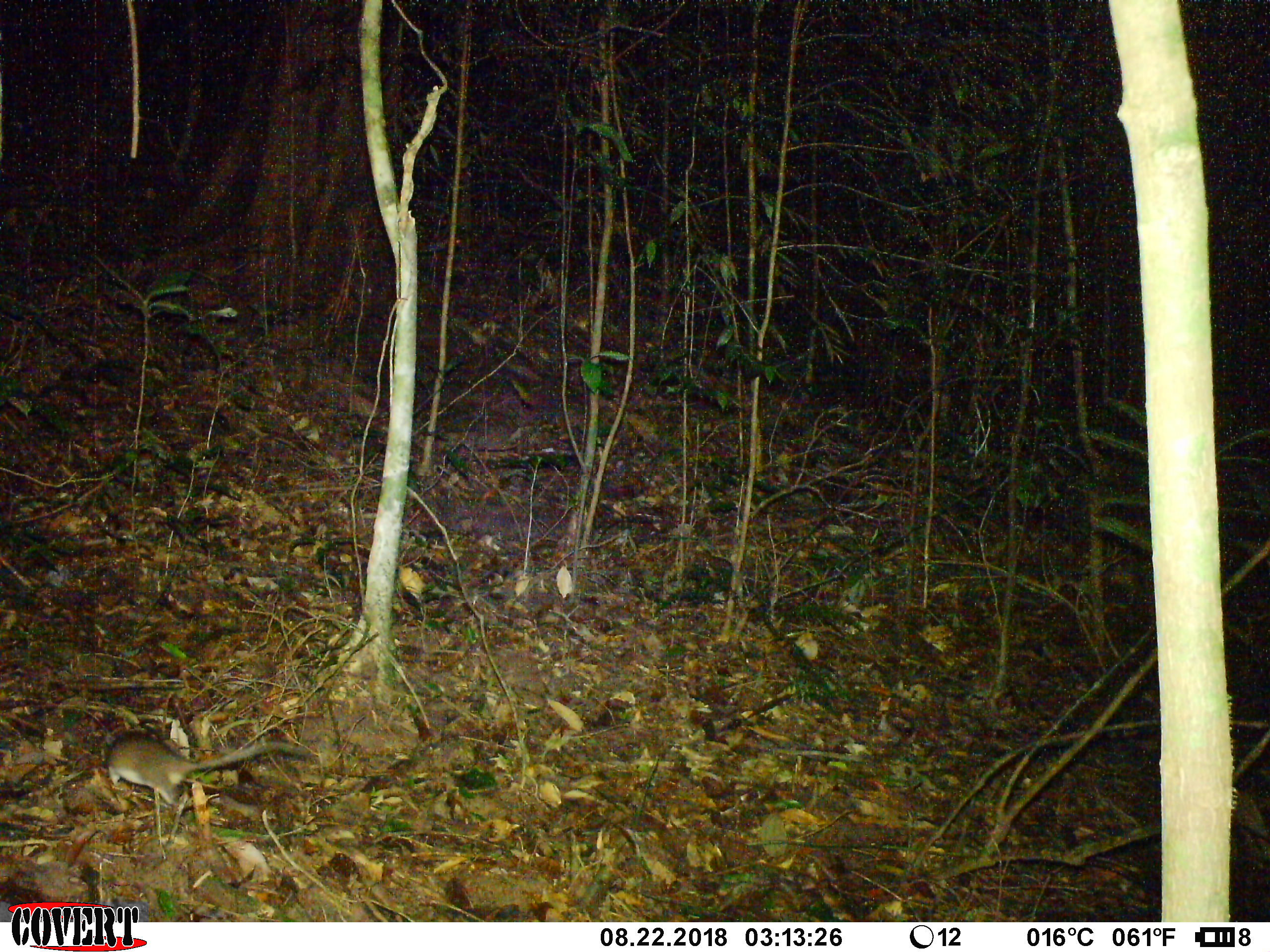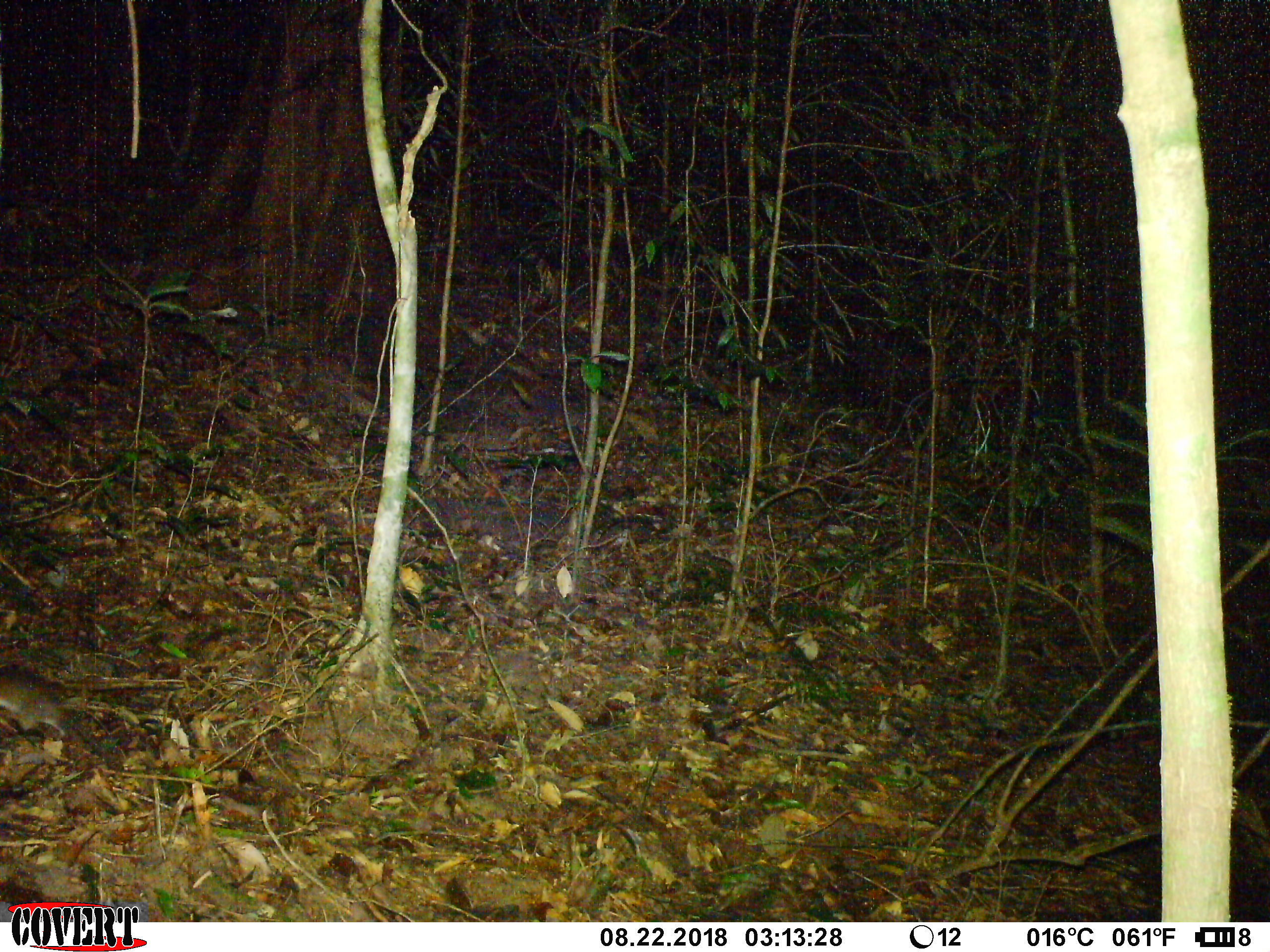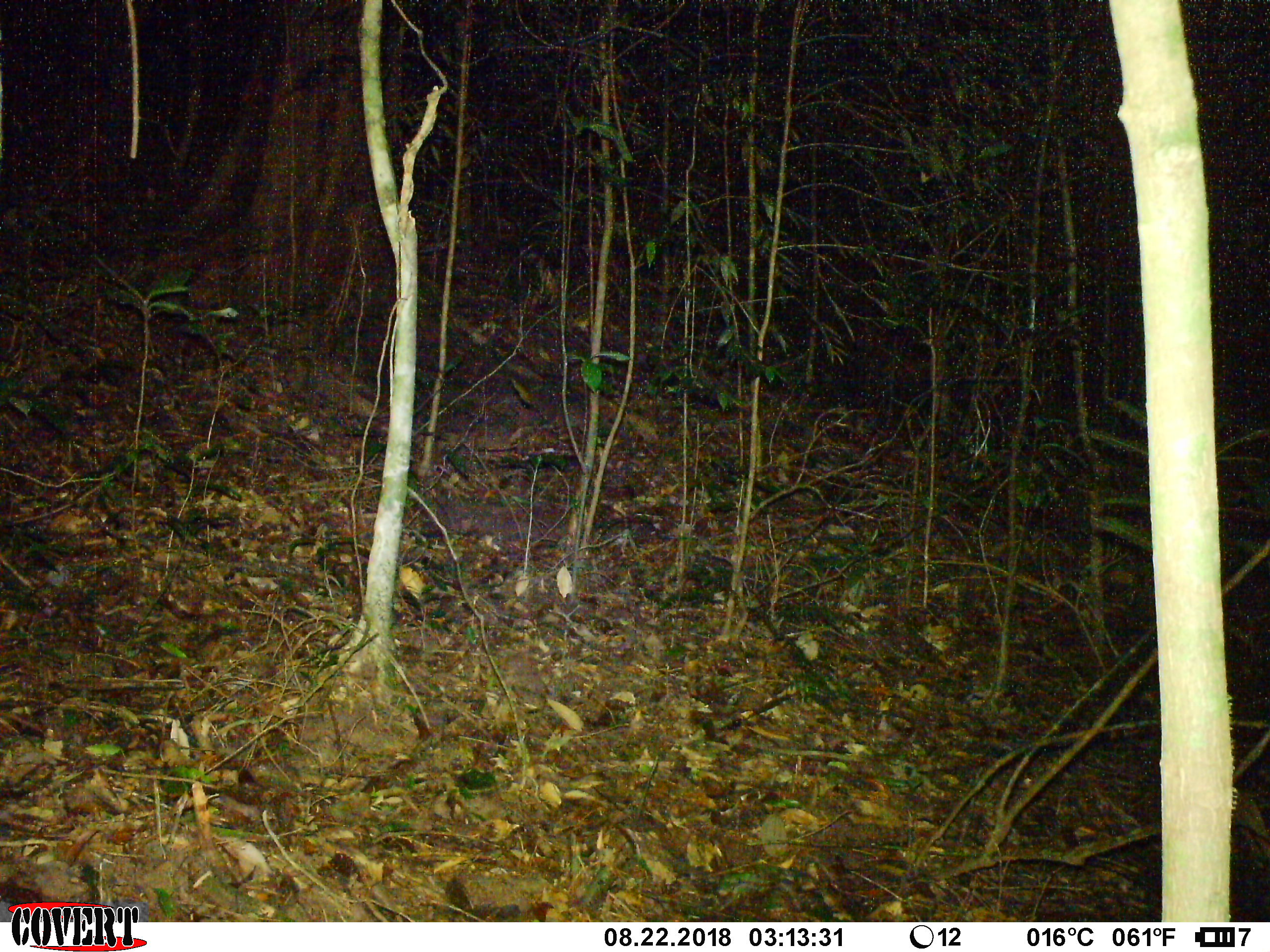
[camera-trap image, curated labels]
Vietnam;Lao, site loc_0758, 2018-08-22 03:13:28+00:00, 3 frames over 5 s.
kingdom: Animalia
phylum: Chordata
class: Mammalia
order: Rodentia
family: Muridae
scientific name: Muridae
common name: old-world mice and rats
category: unidentified murid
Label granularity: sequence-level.